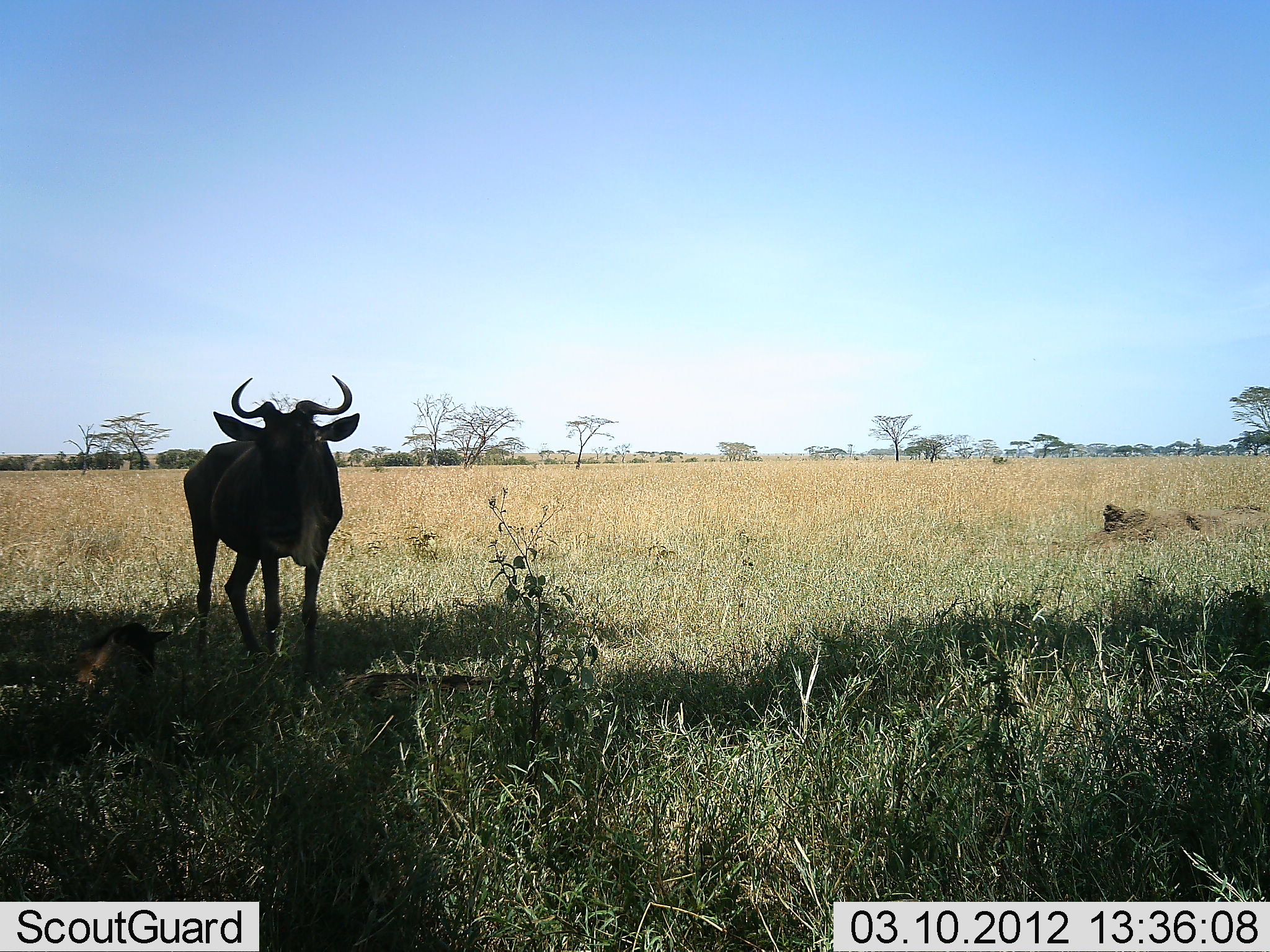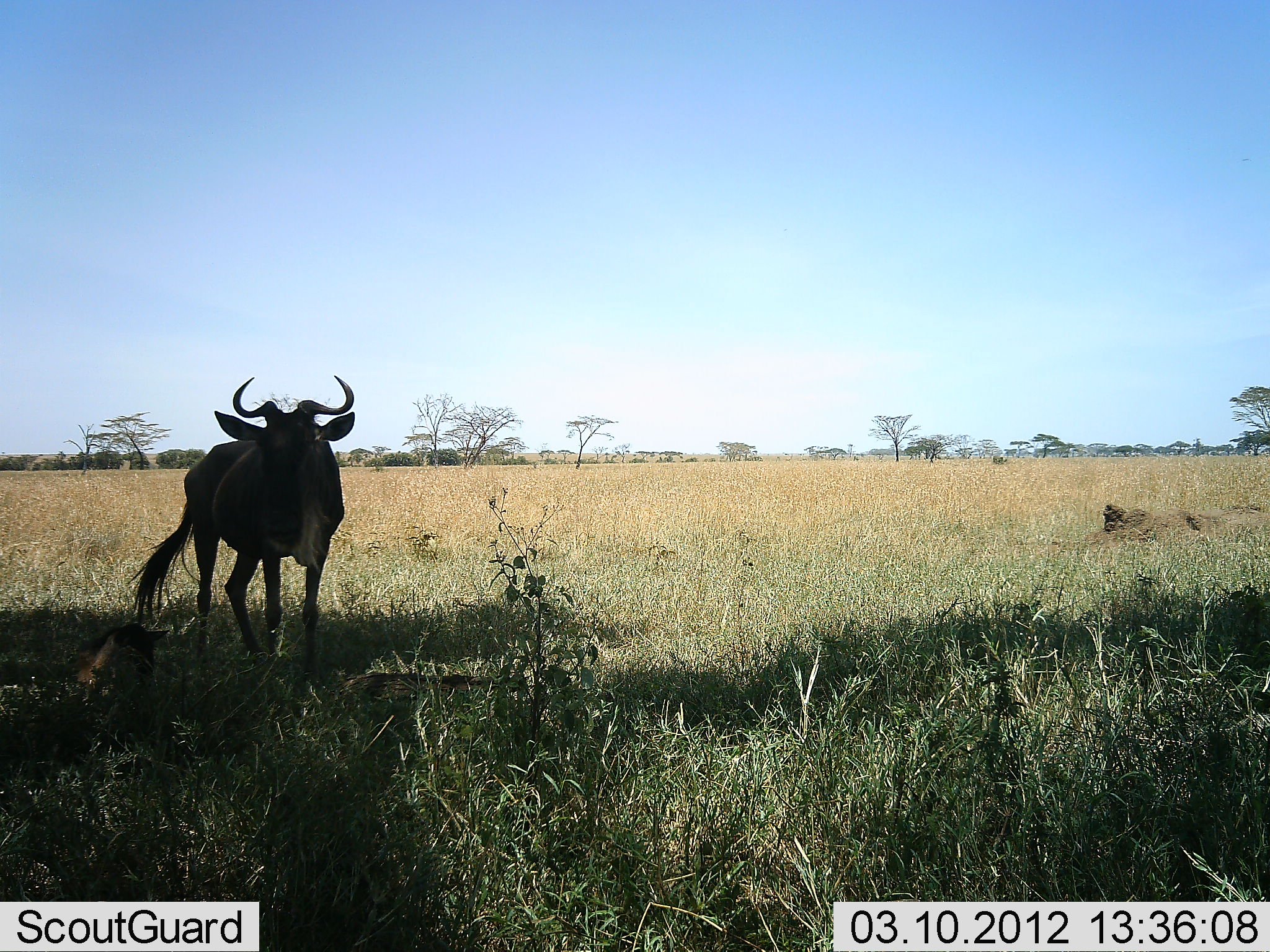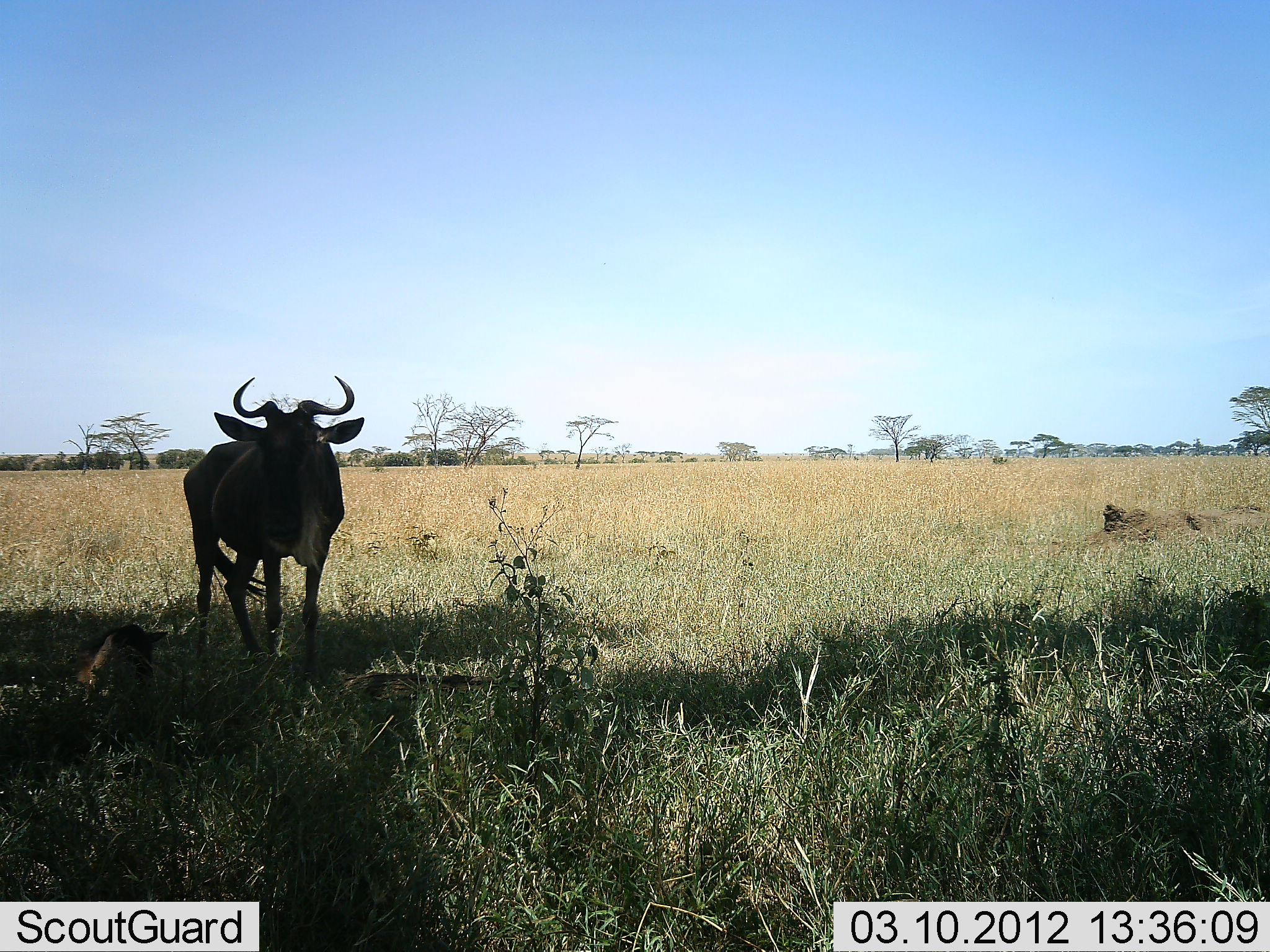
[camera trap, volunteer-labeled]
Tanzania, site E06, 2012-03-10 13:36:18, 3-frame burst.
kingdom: Animalia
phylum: Chordata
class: Mammalia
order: Artiodactyla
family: Bovidae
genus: Connochaetes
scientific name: Connochaetes taurinus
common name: blue wildebeest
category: wildebeest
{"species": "wildebeest (blue wildebeest) (Connochaetes taurinus)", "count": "1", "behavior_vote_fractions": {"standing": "88%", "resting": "36%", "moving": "3%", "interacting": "0%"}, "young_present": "21%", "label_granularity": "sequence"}